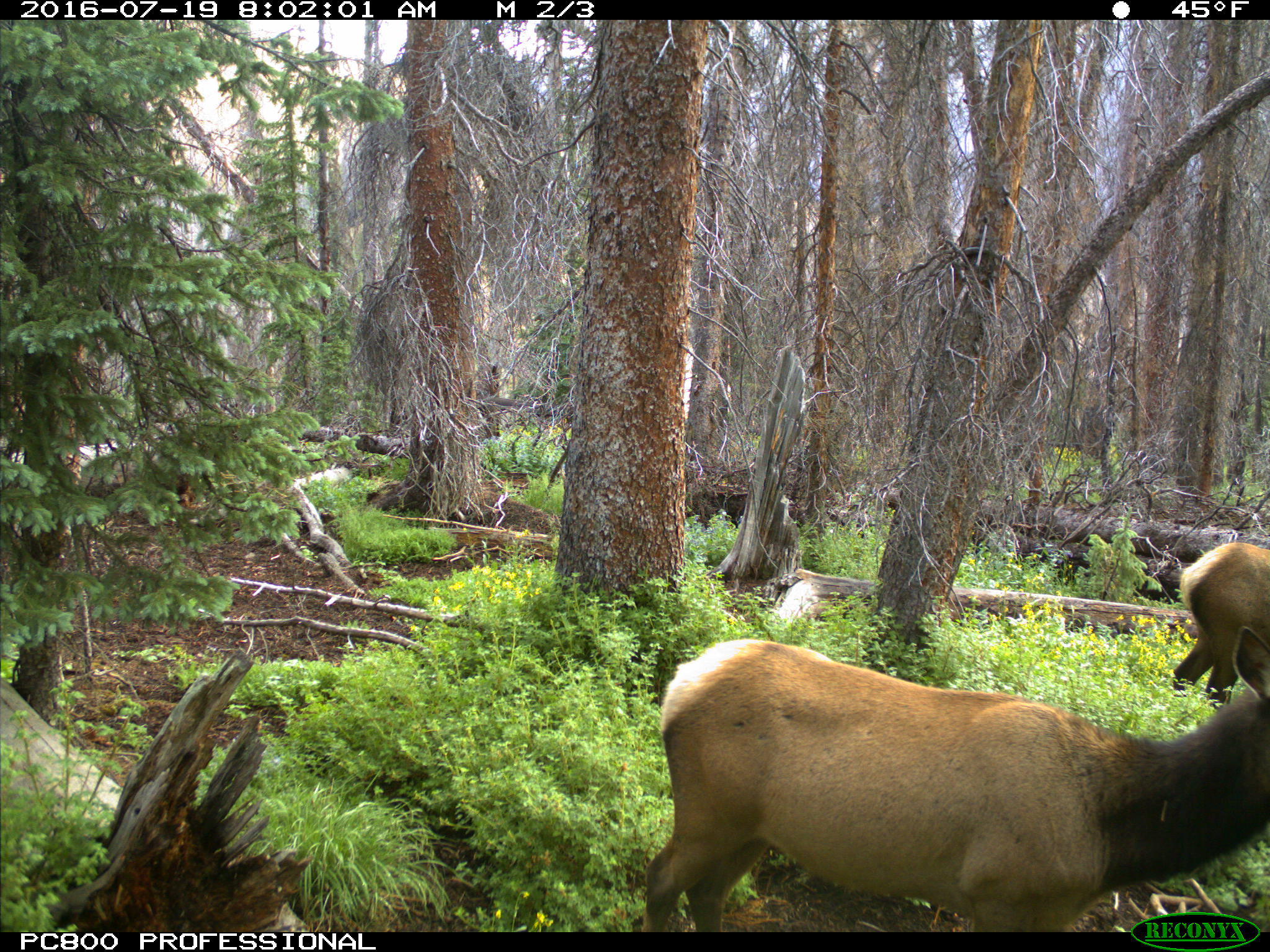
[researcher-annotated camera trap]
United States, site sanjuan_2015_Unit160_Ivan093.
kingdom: Animalia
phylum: Chordata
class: Mammalia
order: Artiodactyla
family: Cervidae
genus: Cervus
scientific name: Cervus elaphus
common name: red deer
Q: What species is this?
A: Cervus elaphus (red deer).